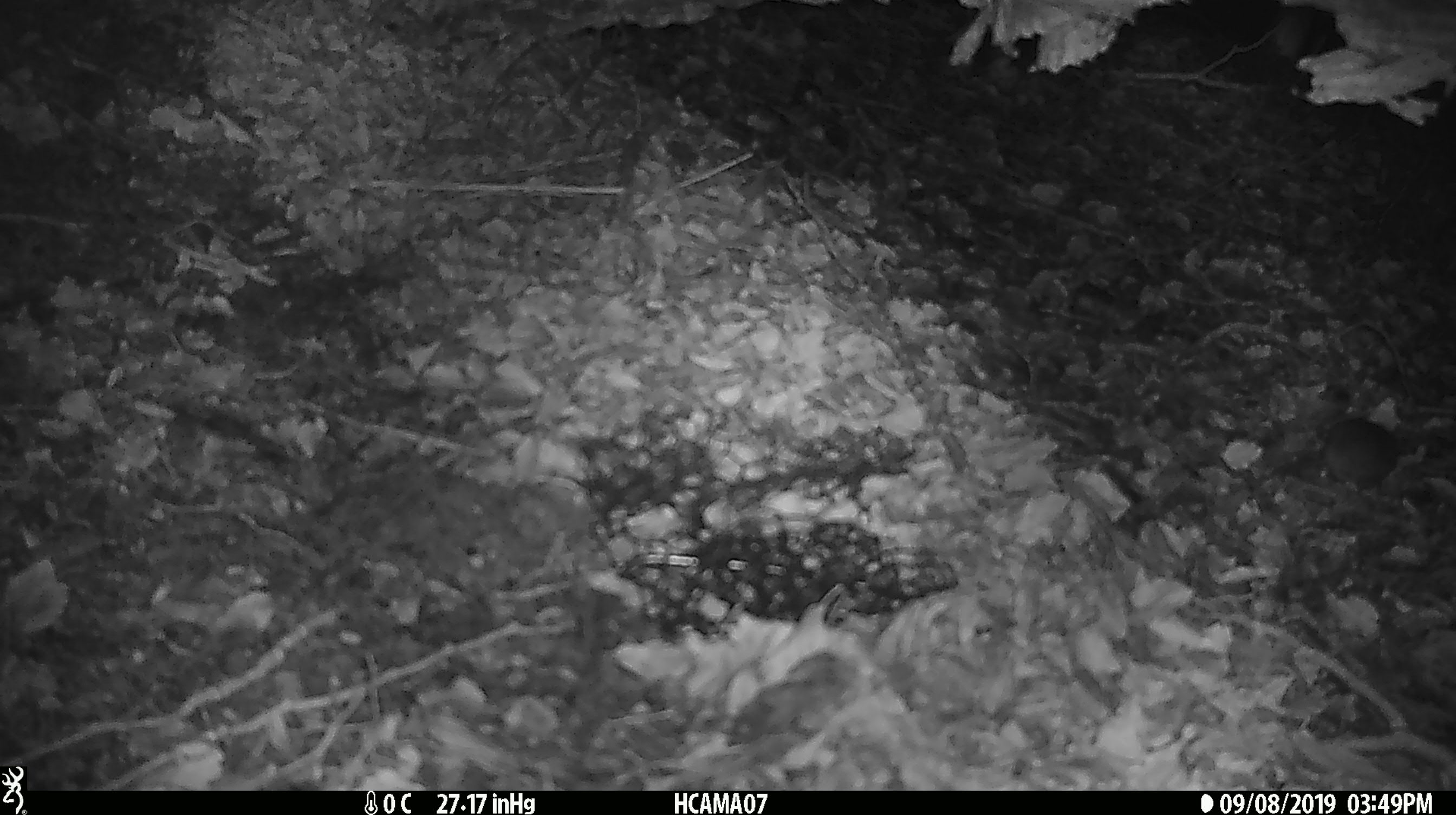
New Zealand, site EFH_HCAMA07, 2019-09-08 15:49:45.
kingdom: Animalia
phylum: Chordata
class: Mammalia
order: Rodentia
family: Muridae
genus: Mus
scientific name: Mus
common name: mouse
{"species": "mouse (Mus)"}